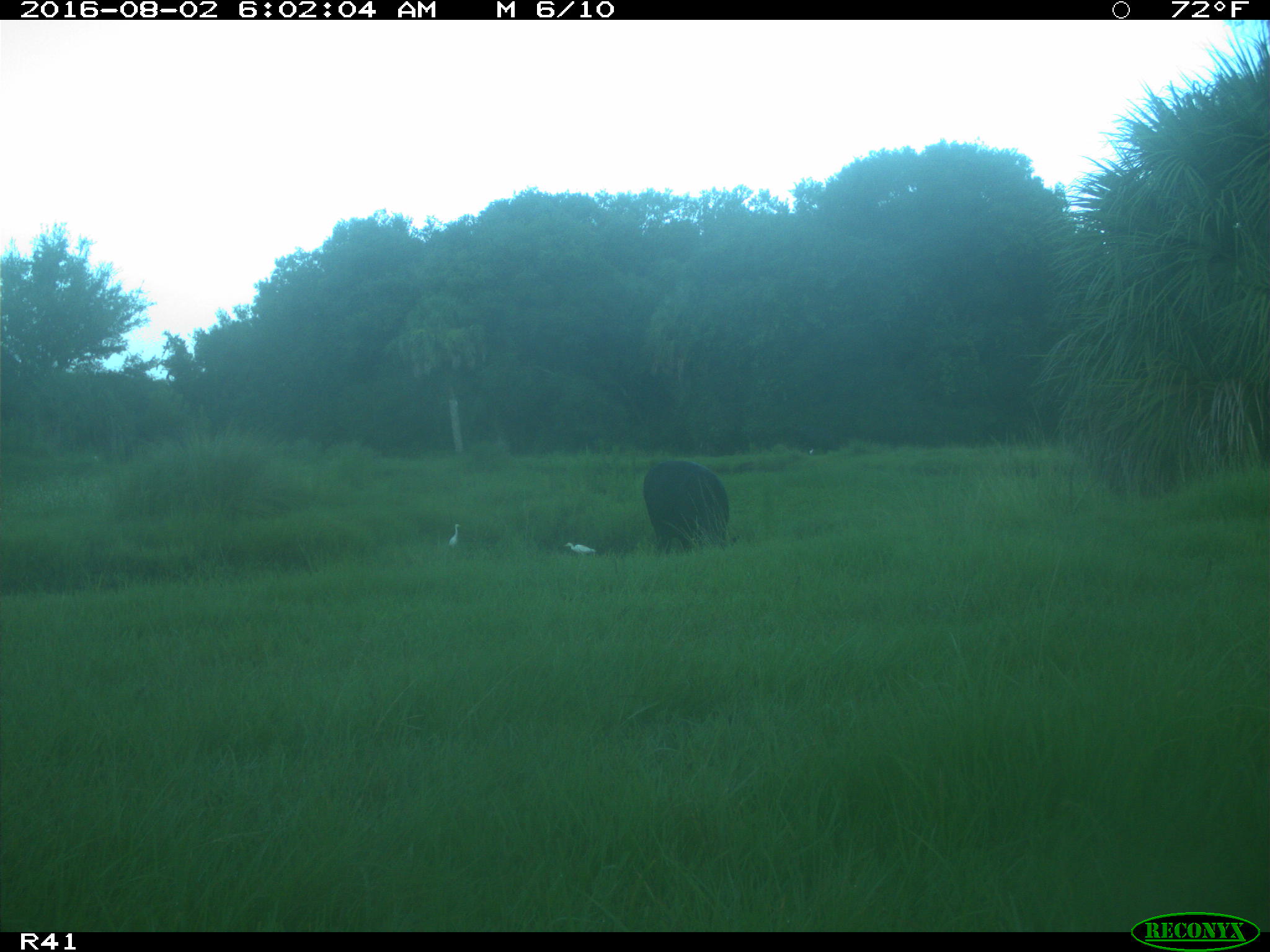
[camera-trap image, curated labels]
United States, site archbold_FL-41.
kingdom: Animalia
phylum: Chordata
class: Mammalia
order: Artiodactyla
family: Bovidae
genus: Bos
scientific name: Bos taurus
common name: domestic cow